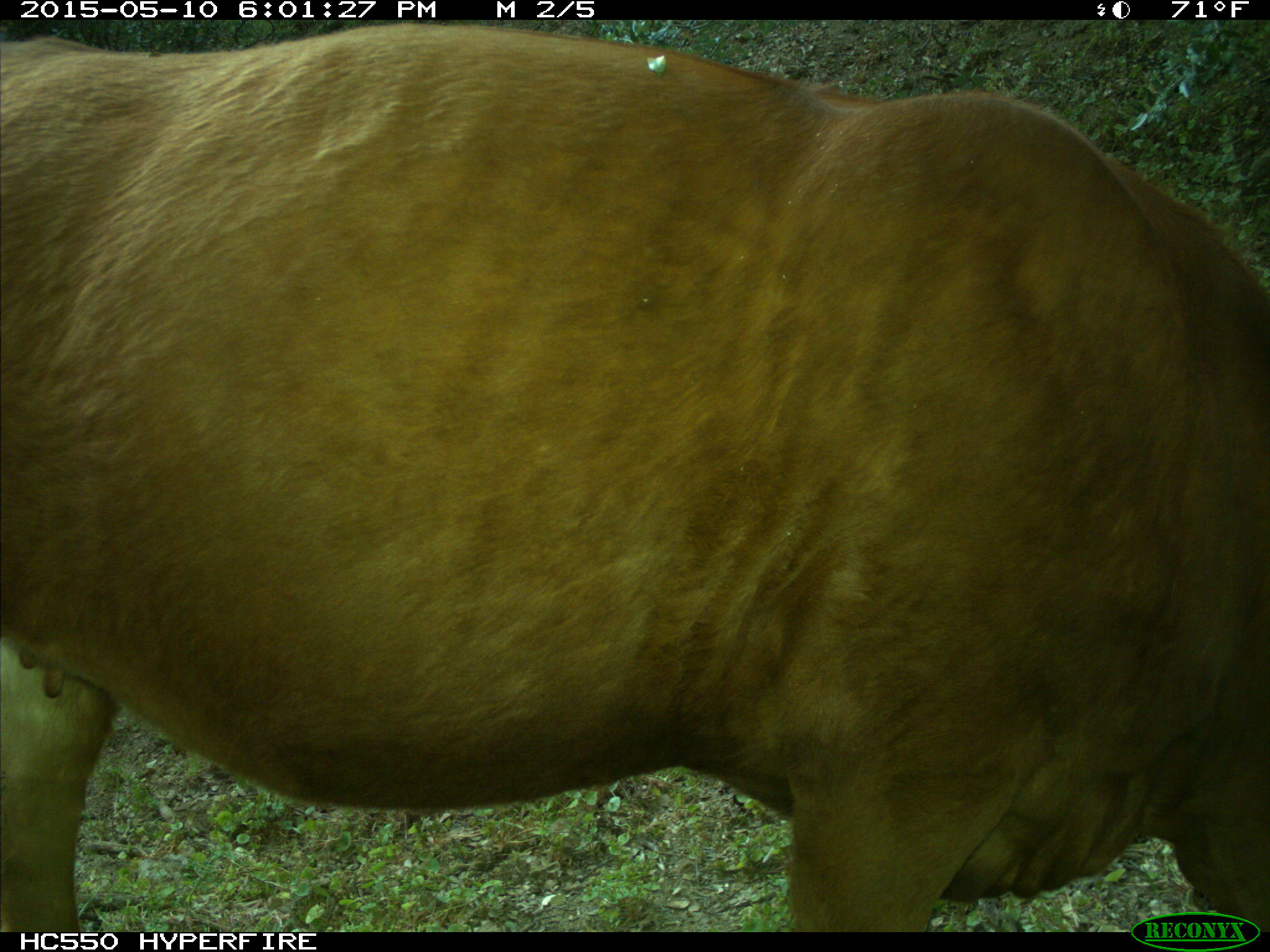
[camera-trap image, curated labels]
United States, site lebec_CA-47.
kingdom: Animalia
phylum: Chordata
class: Mammalia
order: Artiodactyla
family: Bovidae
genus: Bos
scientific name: Bos taurus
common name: domestic cow